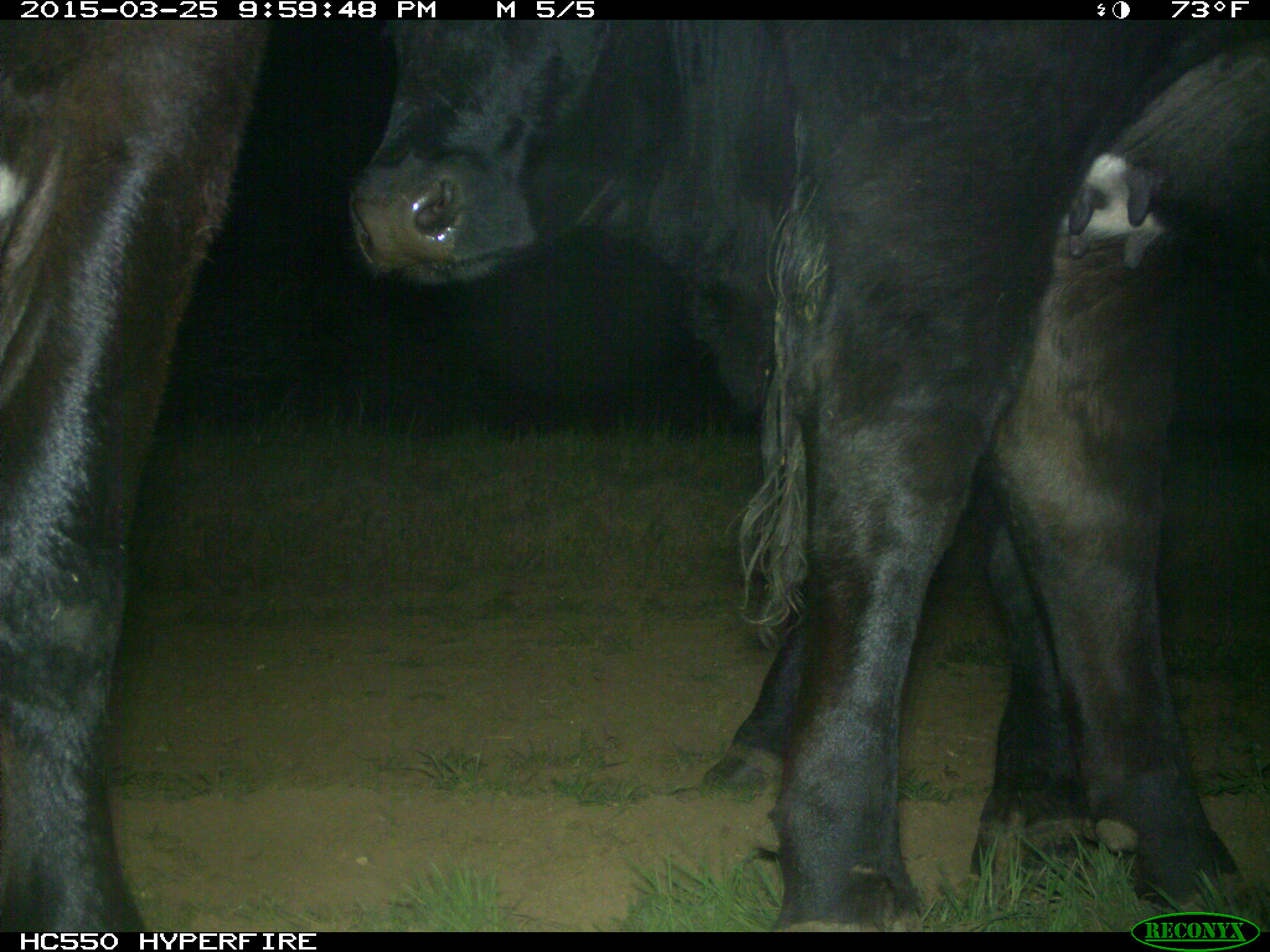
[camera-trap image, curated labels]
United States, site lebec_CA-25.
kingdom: Animalia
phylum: Chordata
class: Mammalia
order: Artiodactyla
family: Bovidae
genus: Bos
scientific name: Bos taurus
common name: domestic cow